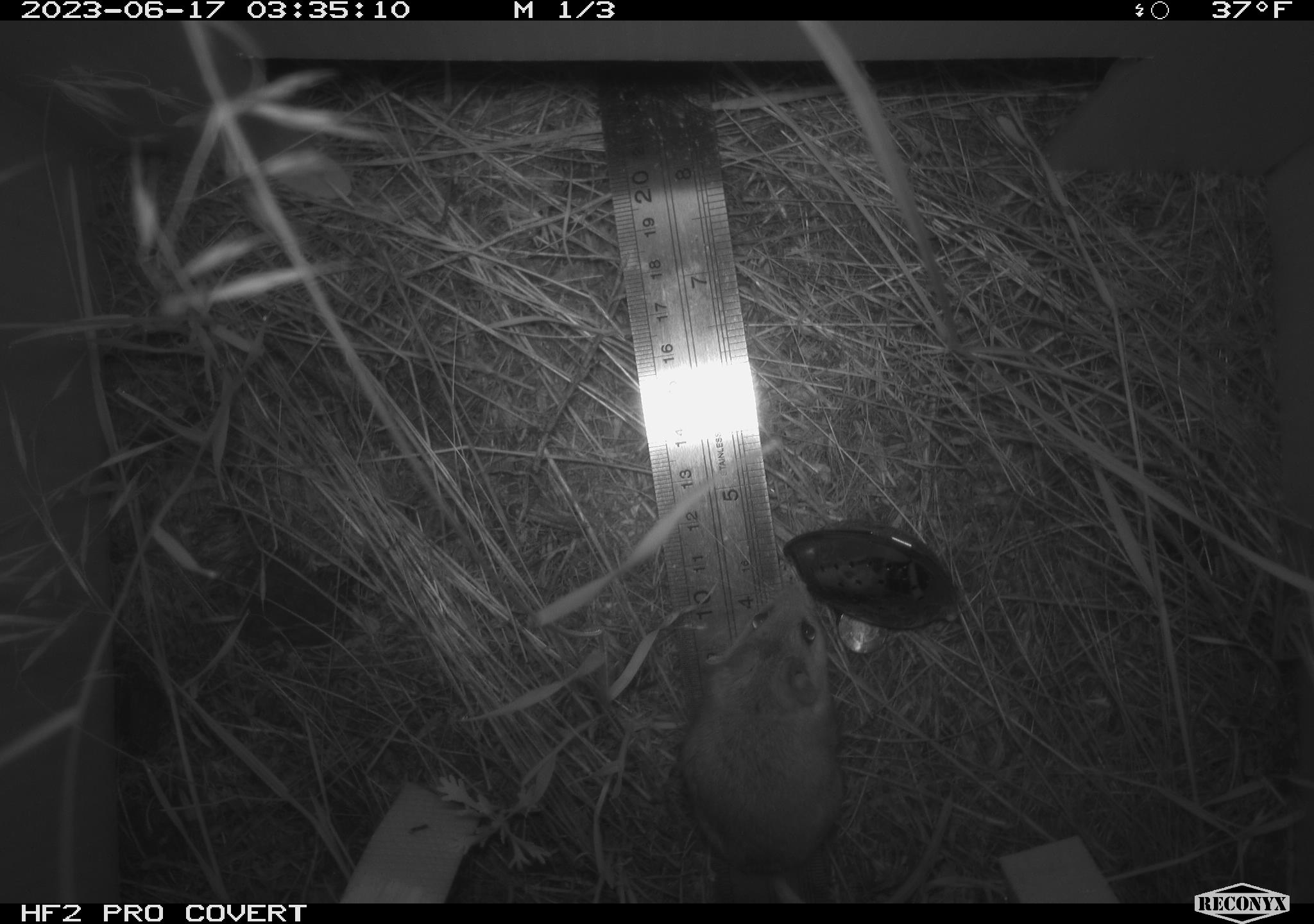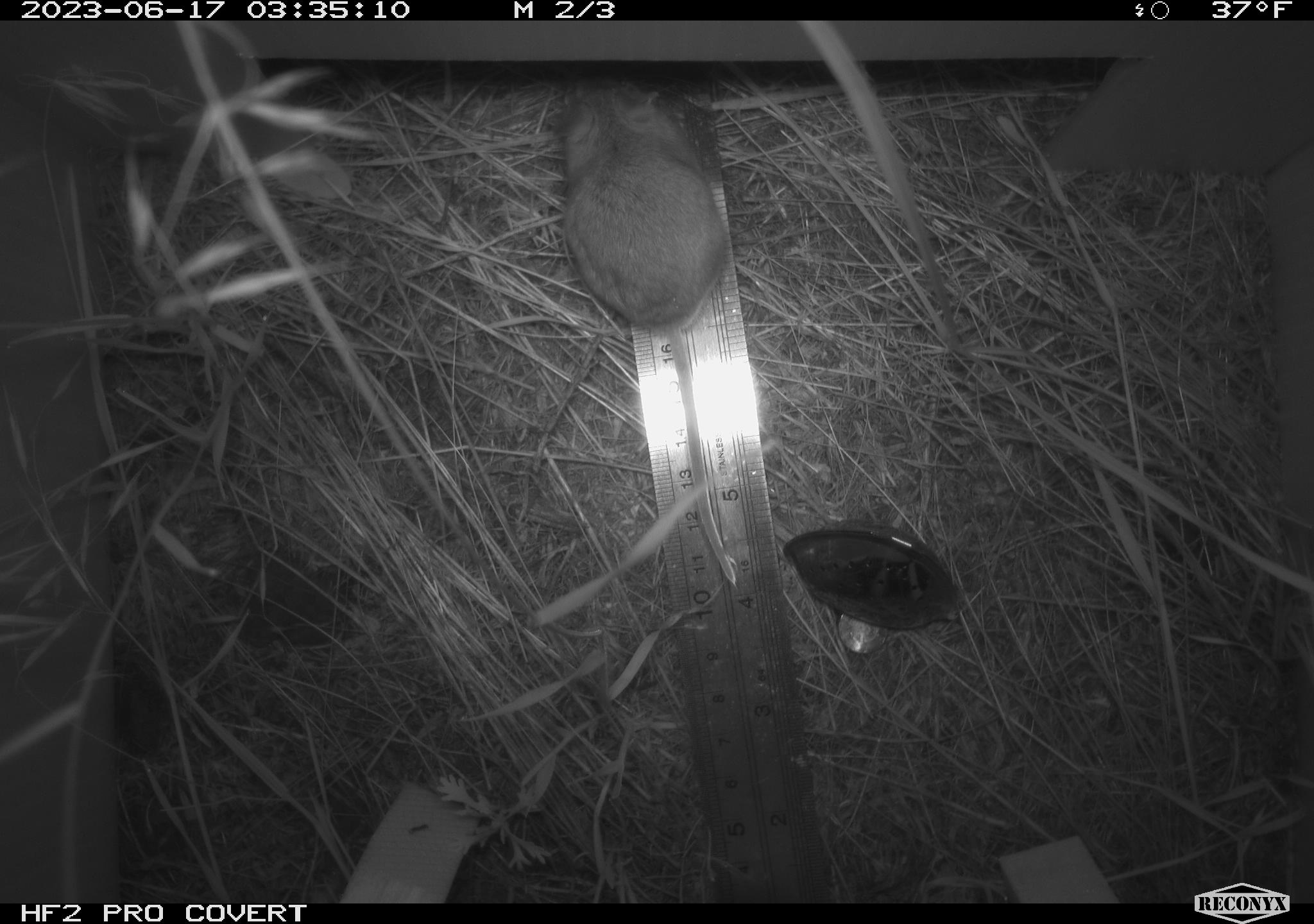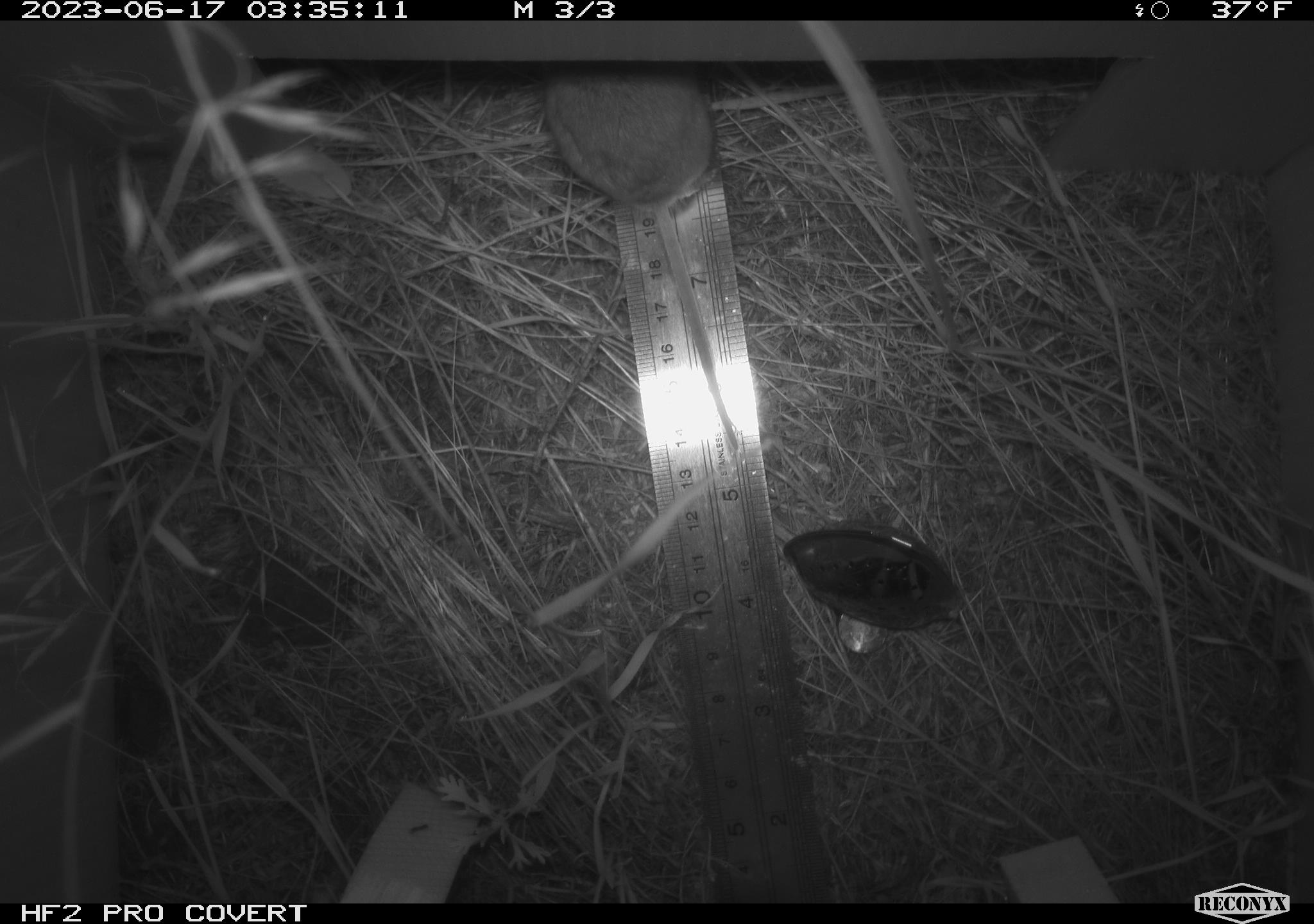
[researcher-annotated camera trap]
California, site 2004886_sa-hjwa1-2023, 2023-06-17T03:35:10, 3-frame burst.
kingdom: Animalia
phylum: Chordata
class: Mammalia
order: Rodentia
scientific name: Rodentia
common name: mouse species